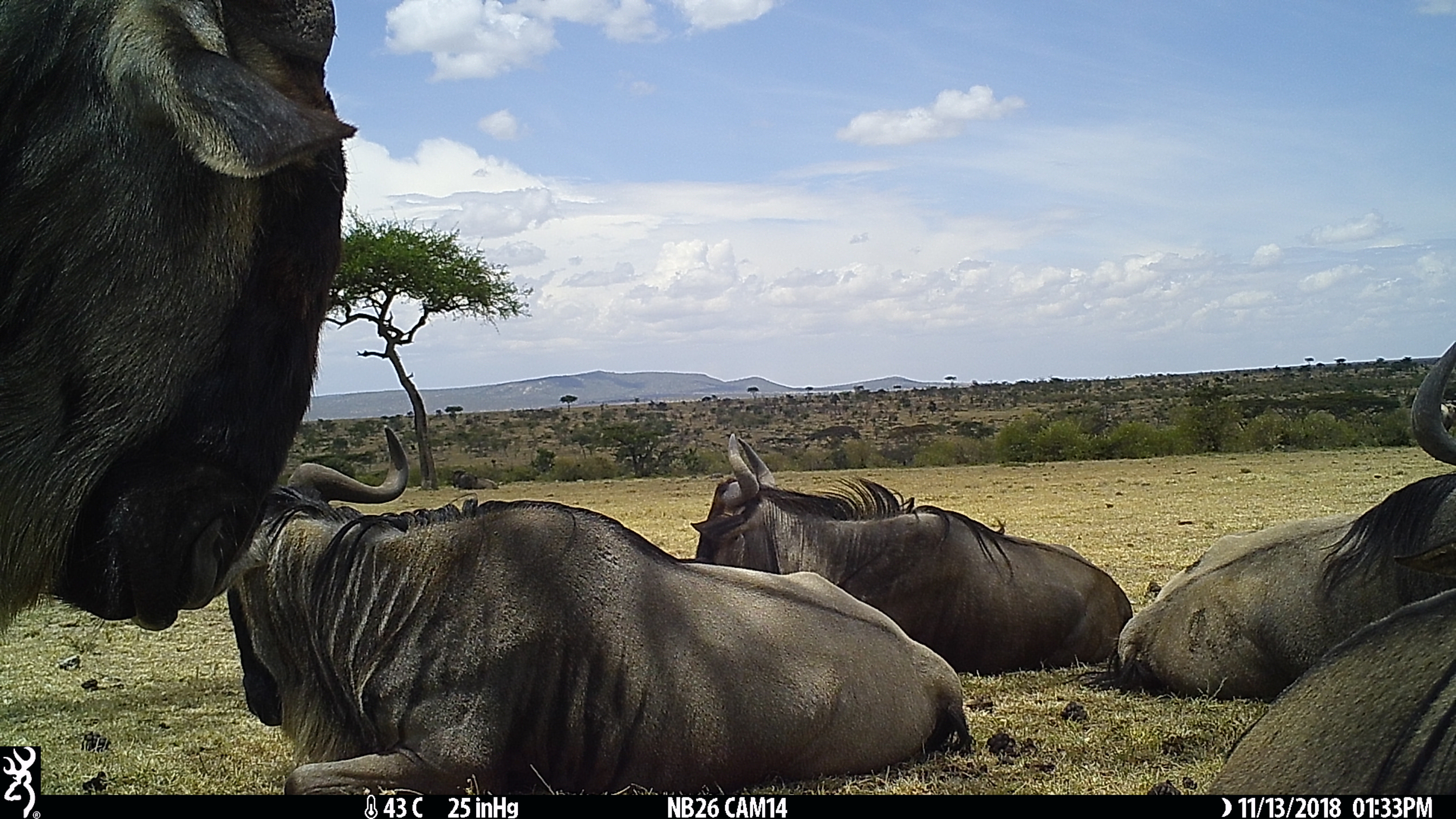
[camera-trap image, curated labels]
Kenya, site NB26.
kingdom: Animalia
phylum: Chordata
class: Mammalia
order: Artiodactyla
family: Bovidae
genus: Connochaetes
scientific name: Connochaetes taurinus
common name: blue wildebeest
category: wildebeest